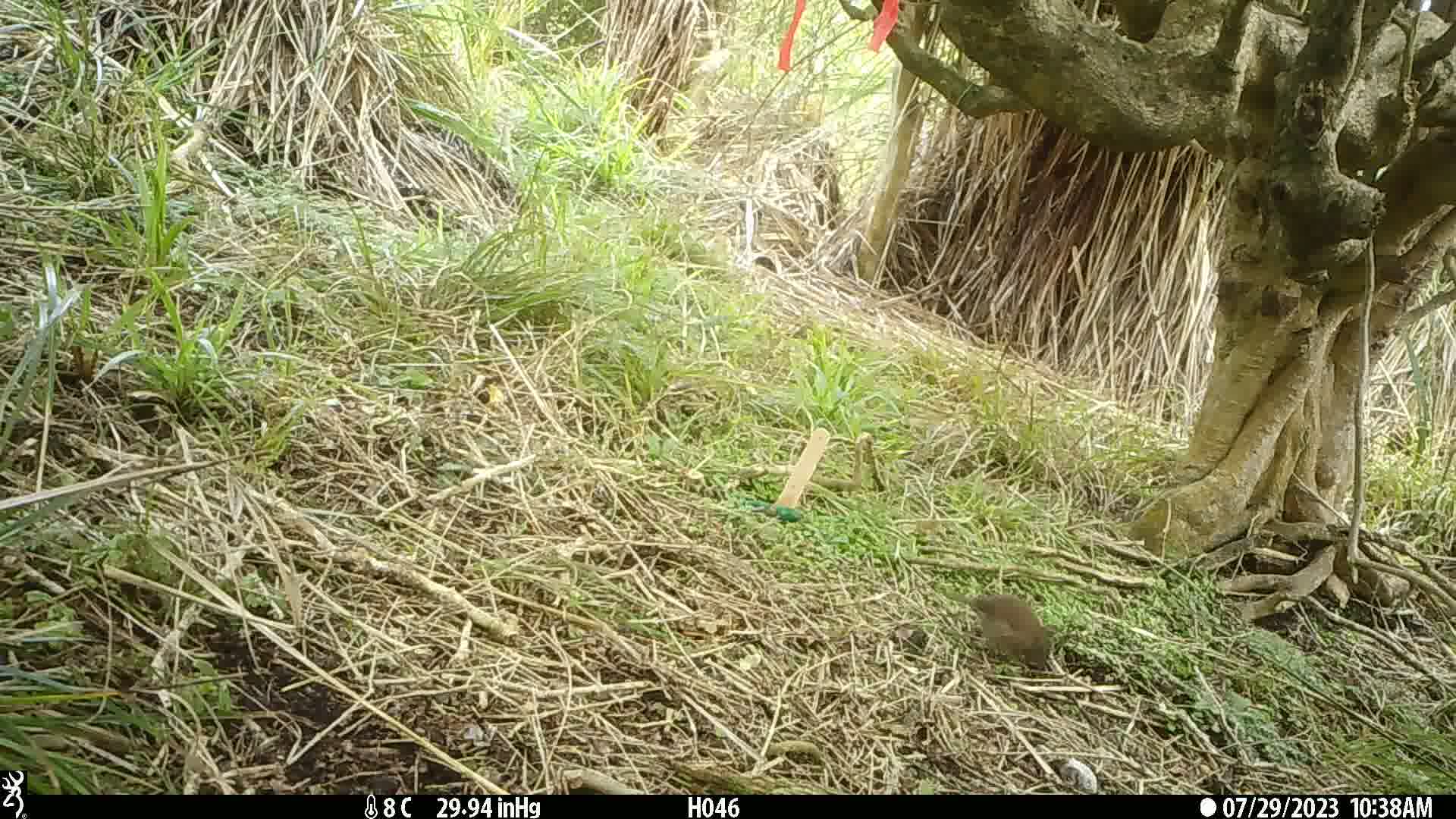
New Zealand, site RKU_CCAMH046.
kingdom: Animalia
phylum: Chordata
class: Aves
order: Passeriformes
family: Prunellidae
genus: Prunella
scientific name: Prunella modularis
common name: dunnock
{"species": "dunnock (Prunella modularis)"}